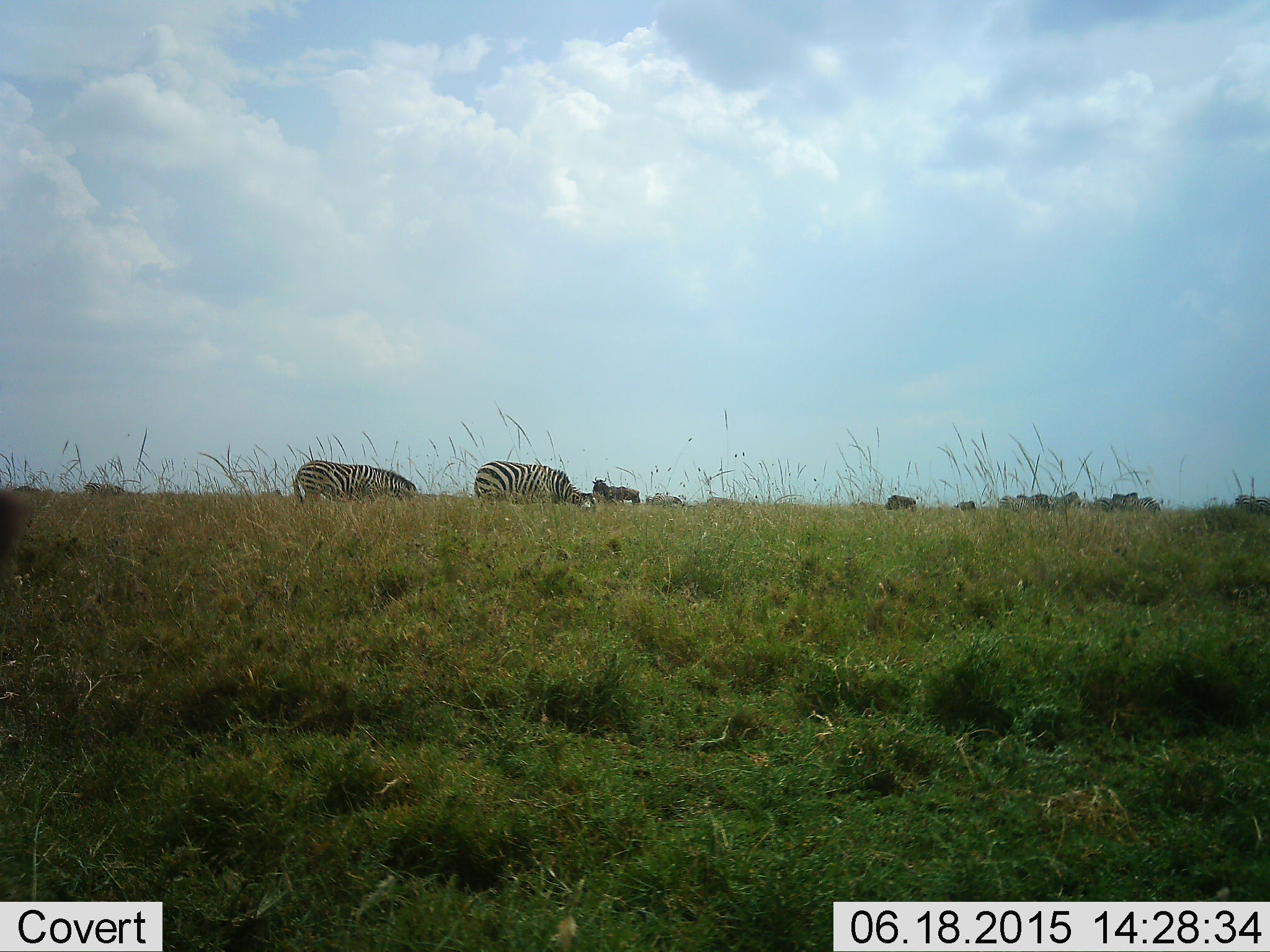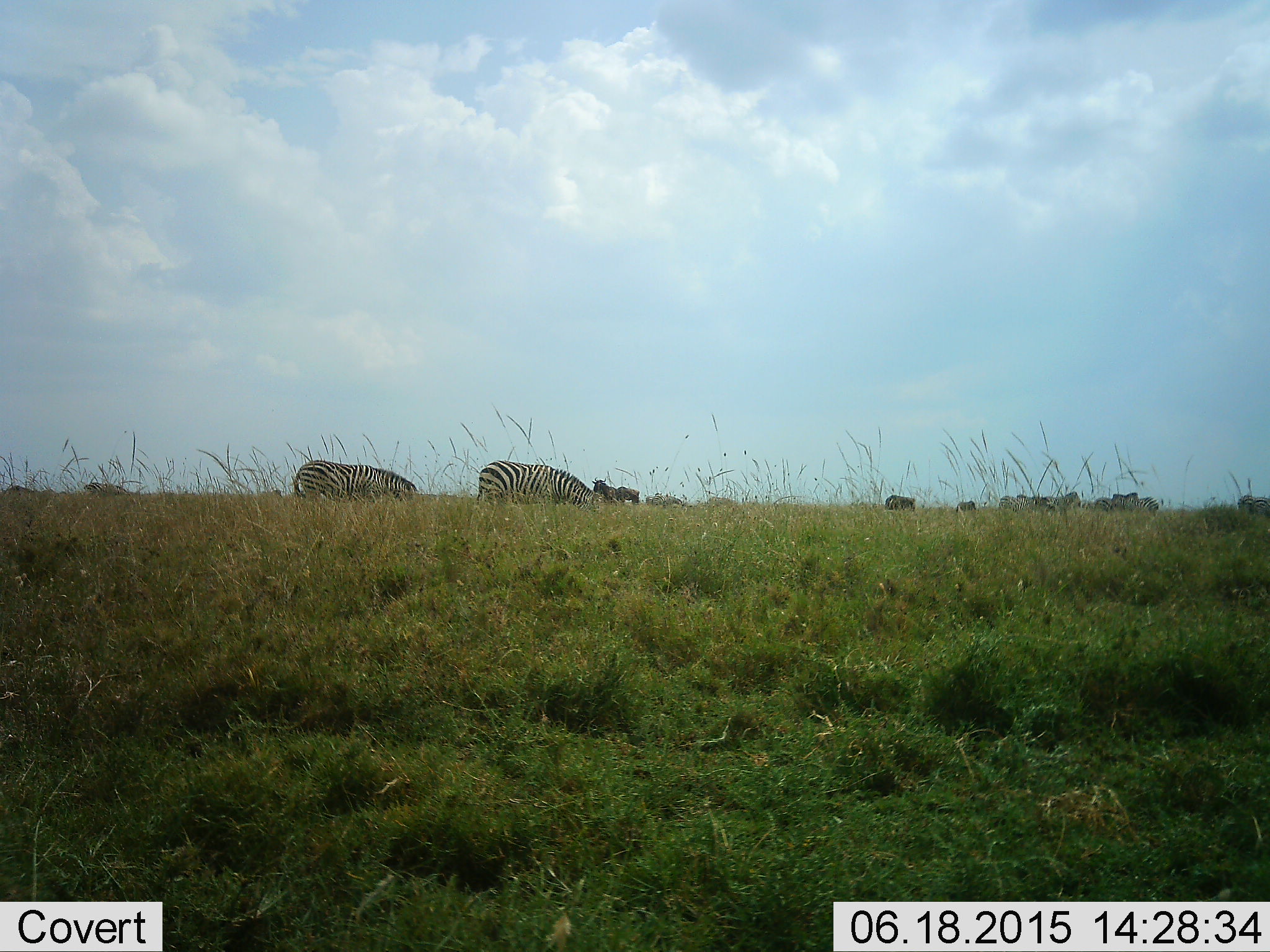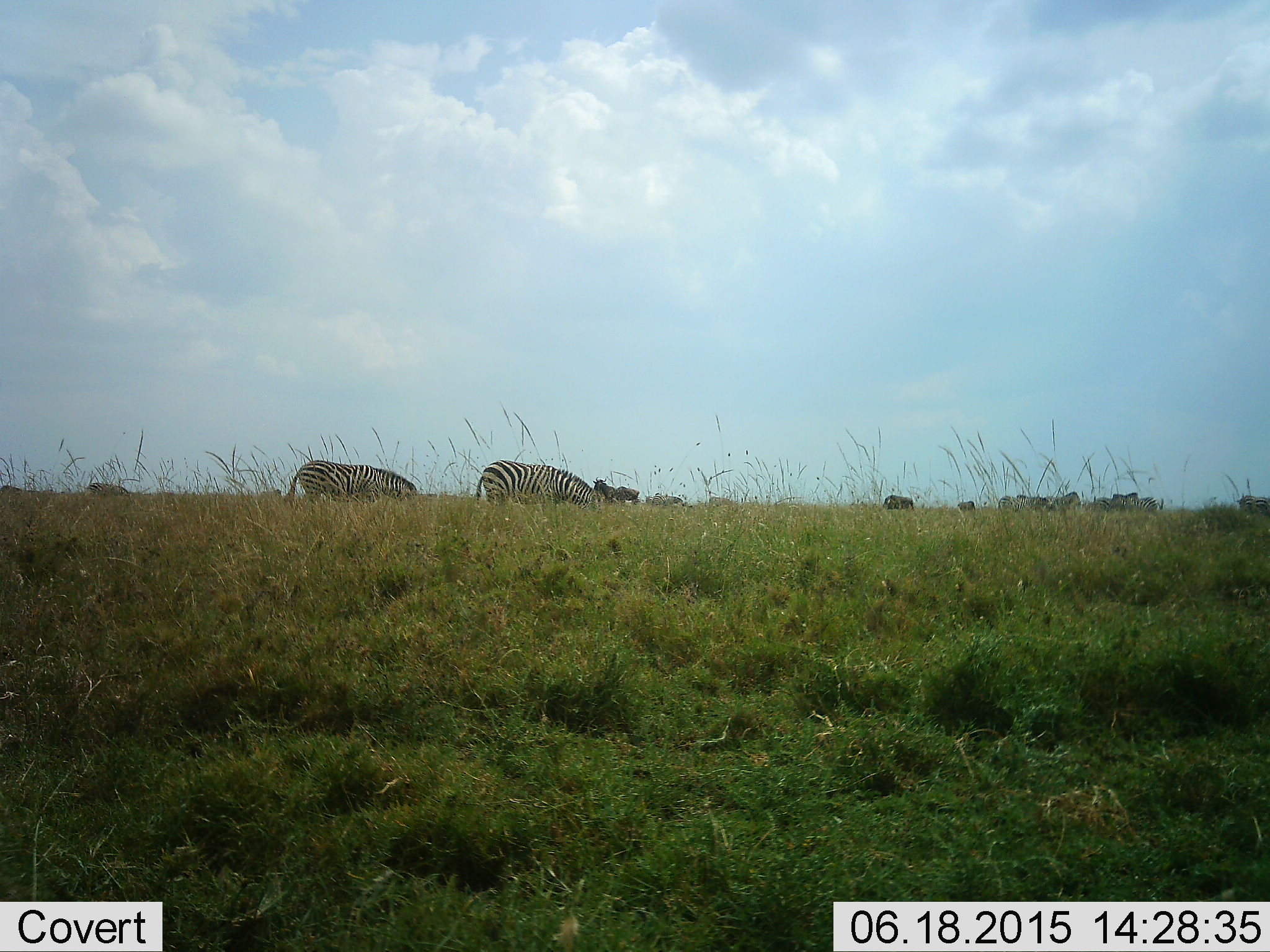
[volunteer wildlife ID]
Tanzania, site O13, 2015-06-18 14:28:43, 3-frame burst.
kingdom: Animalia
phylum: Chordata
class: Mammalia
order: Perissodactyla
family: Equidae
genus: Equus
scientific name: Equus quagga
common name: plains zebra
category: zebra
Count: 6.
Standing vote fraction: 25%.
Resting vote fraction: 0%.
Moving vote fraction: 25%.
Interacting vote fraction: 0%.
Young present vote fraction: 0%.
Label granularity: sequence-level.